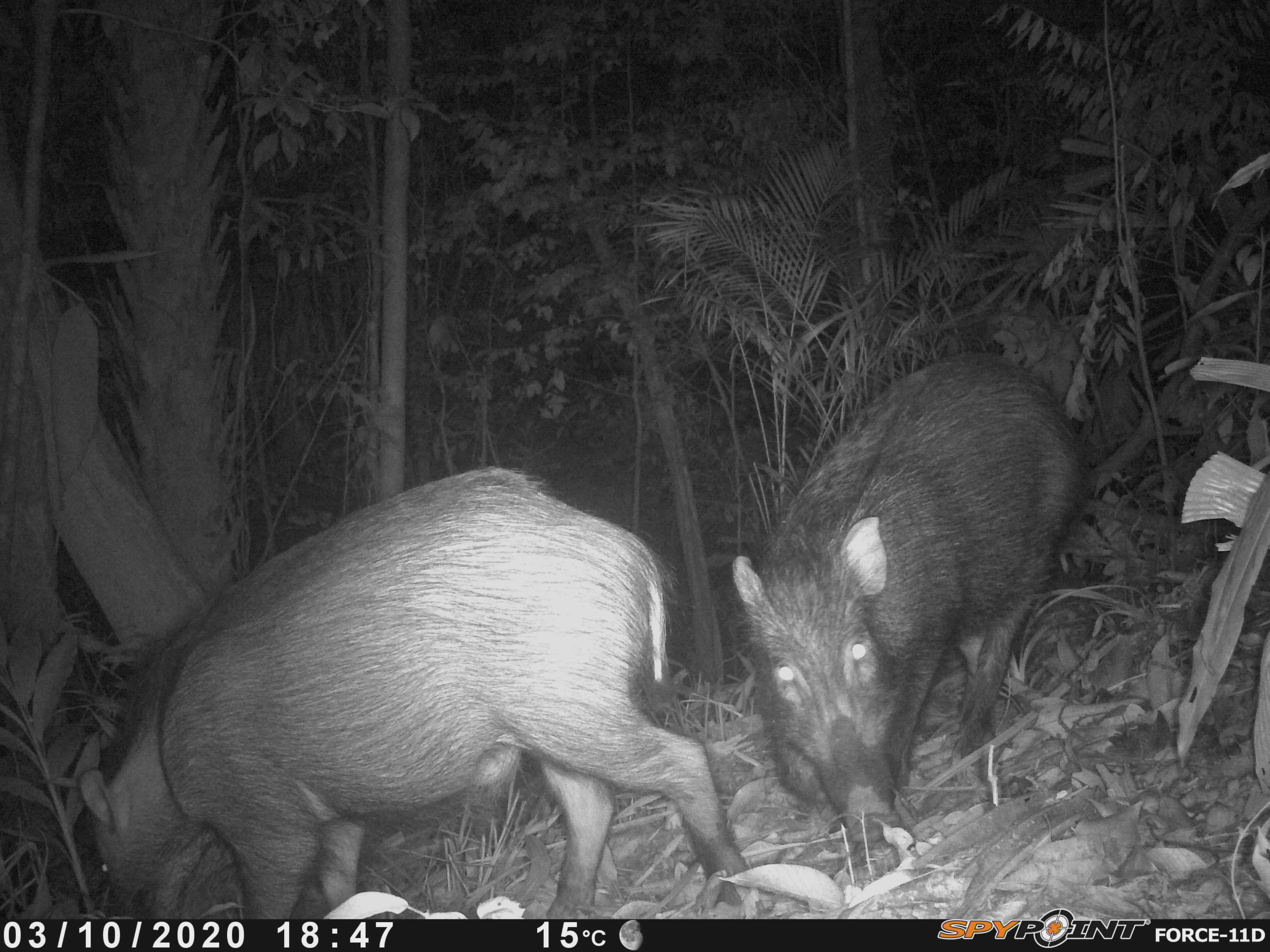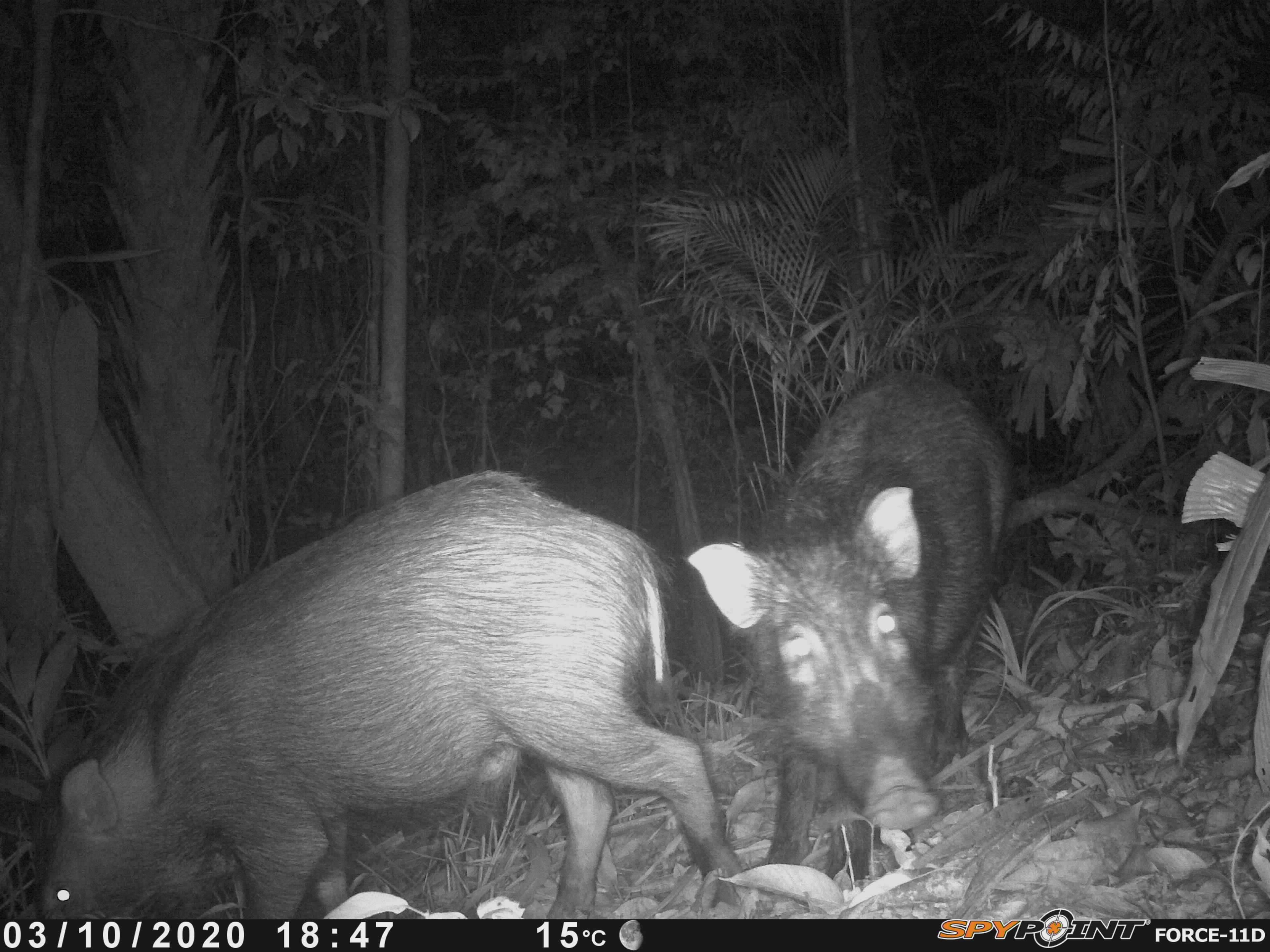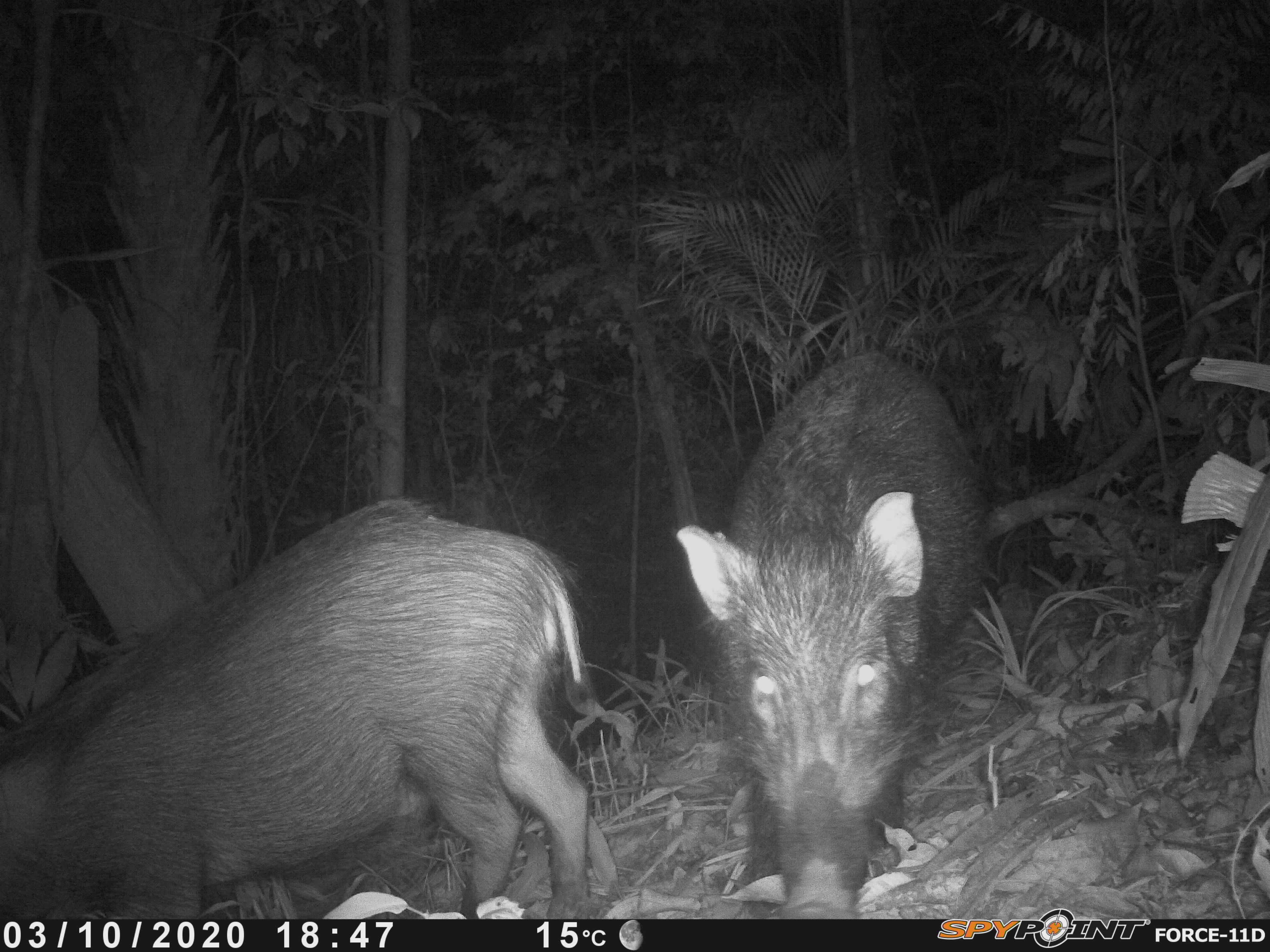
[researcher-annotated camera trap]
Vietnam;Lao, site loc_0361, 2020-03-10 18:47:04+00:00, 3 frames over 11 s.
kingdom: Animalia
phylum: Chordata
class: Mammalia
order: Artiodactyla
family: Suidae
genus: Sus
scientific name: Sus scrofa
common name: eurasian wild pig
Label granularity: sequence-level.